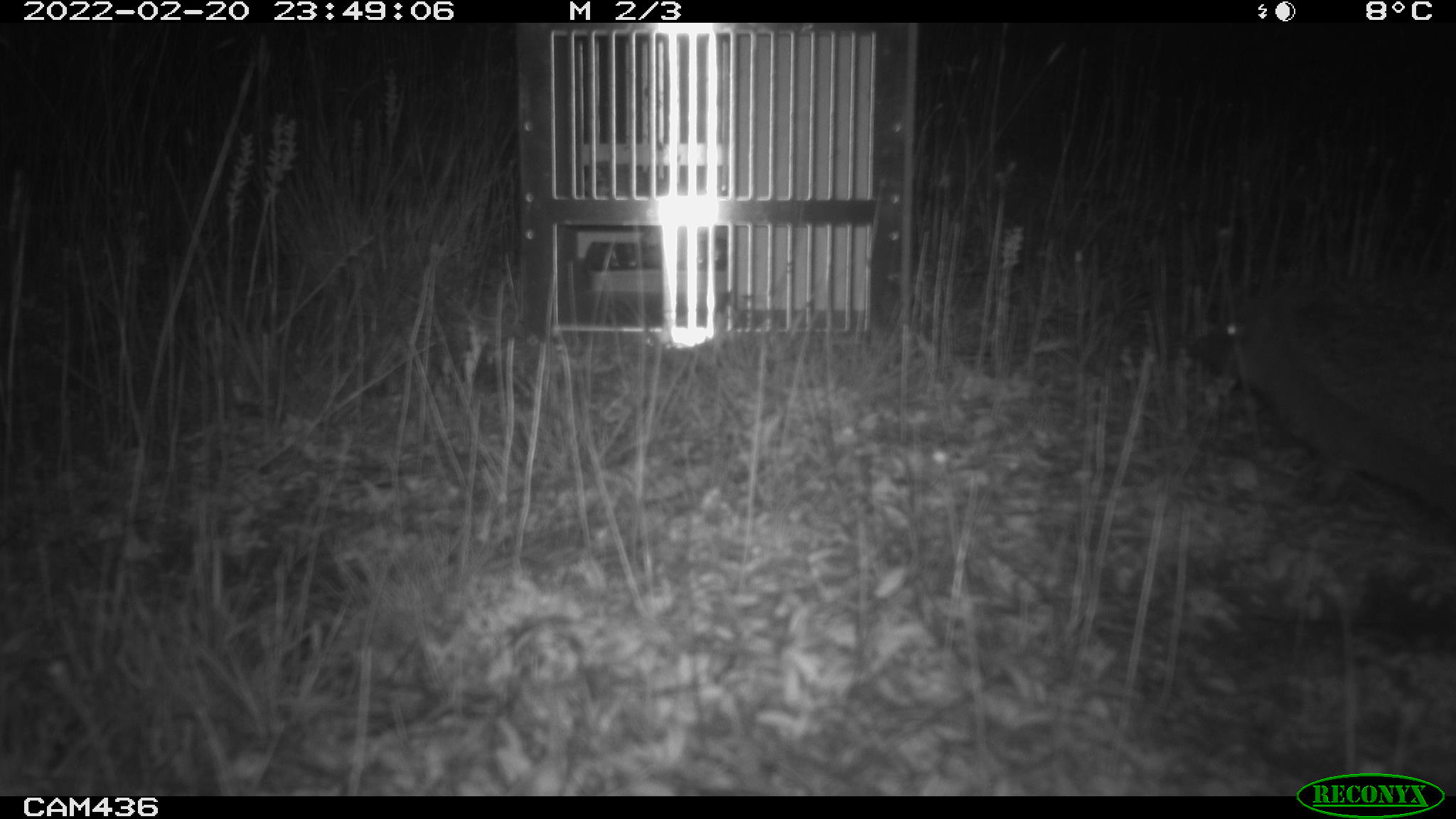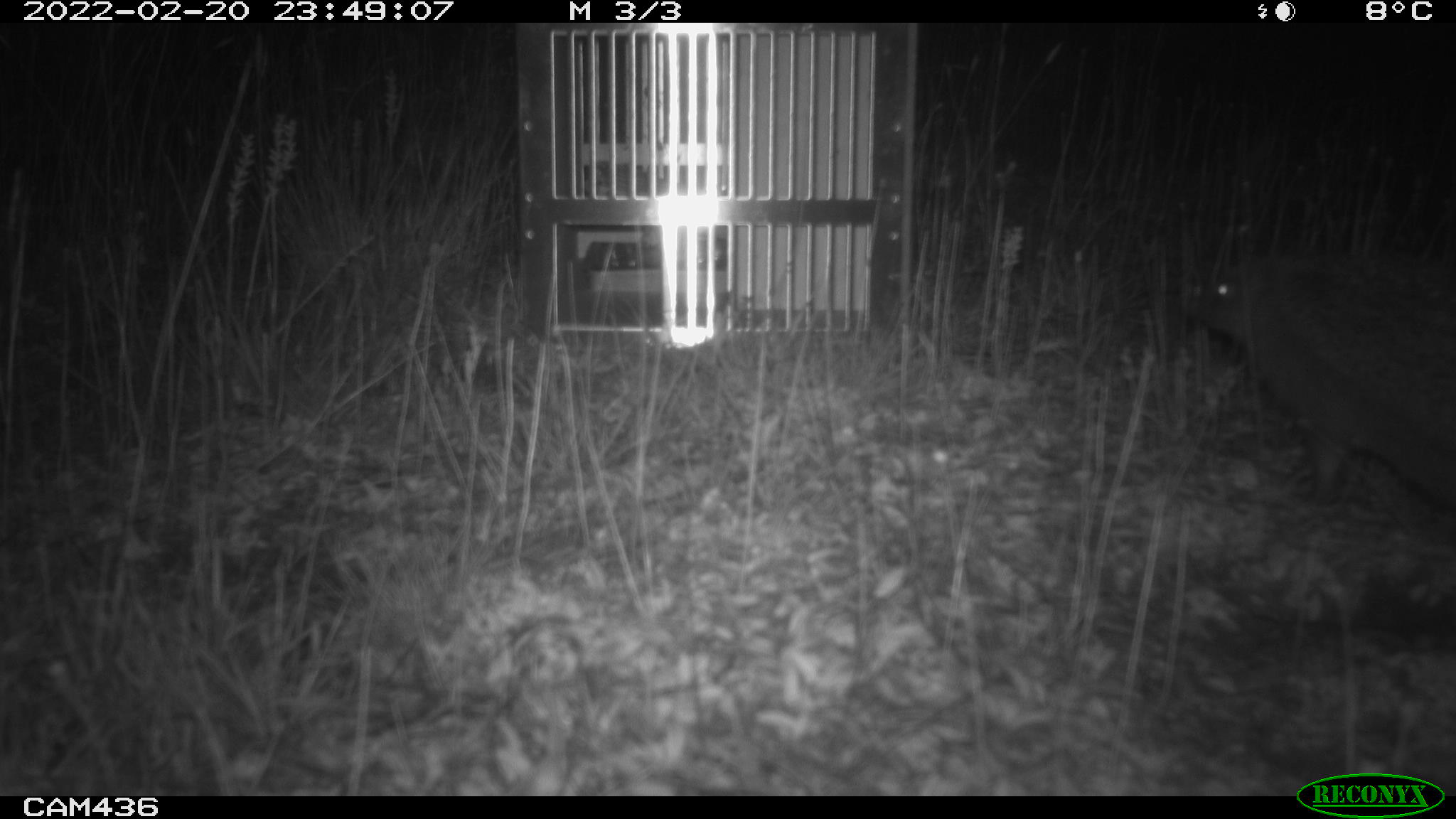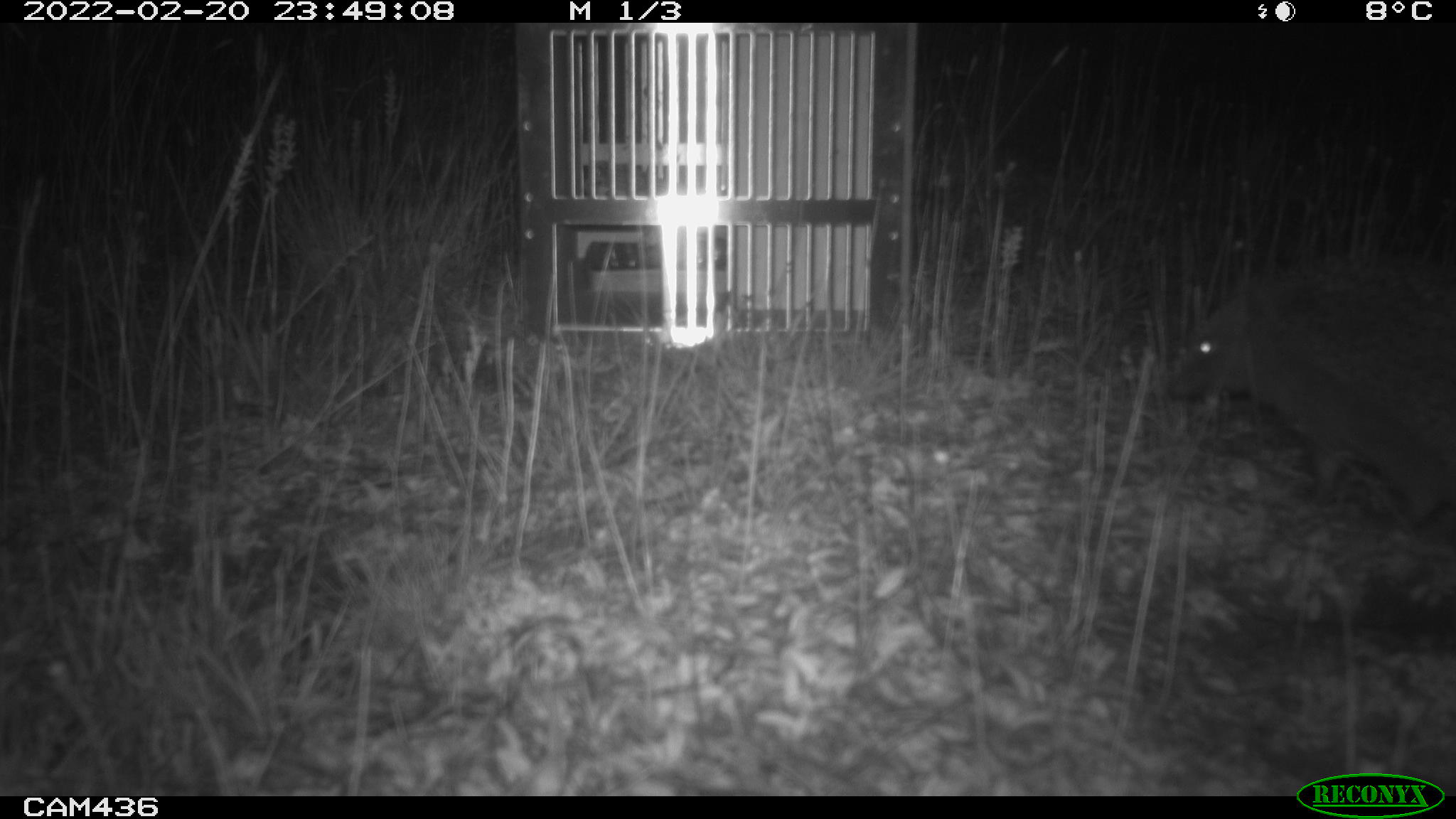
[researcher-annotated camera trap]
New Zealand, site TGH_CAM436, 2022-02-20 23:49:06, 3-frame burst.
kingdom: Animalia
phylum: Chordata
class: Mammalia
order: Eulipotyphla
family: Erinaceidae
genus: Erinaceus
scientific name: Erinaceus europaeus europaeus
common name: european hedgehog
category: hedgehog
Hedgehog (european hedgehog) (Erinaceus europaeus europaeus).